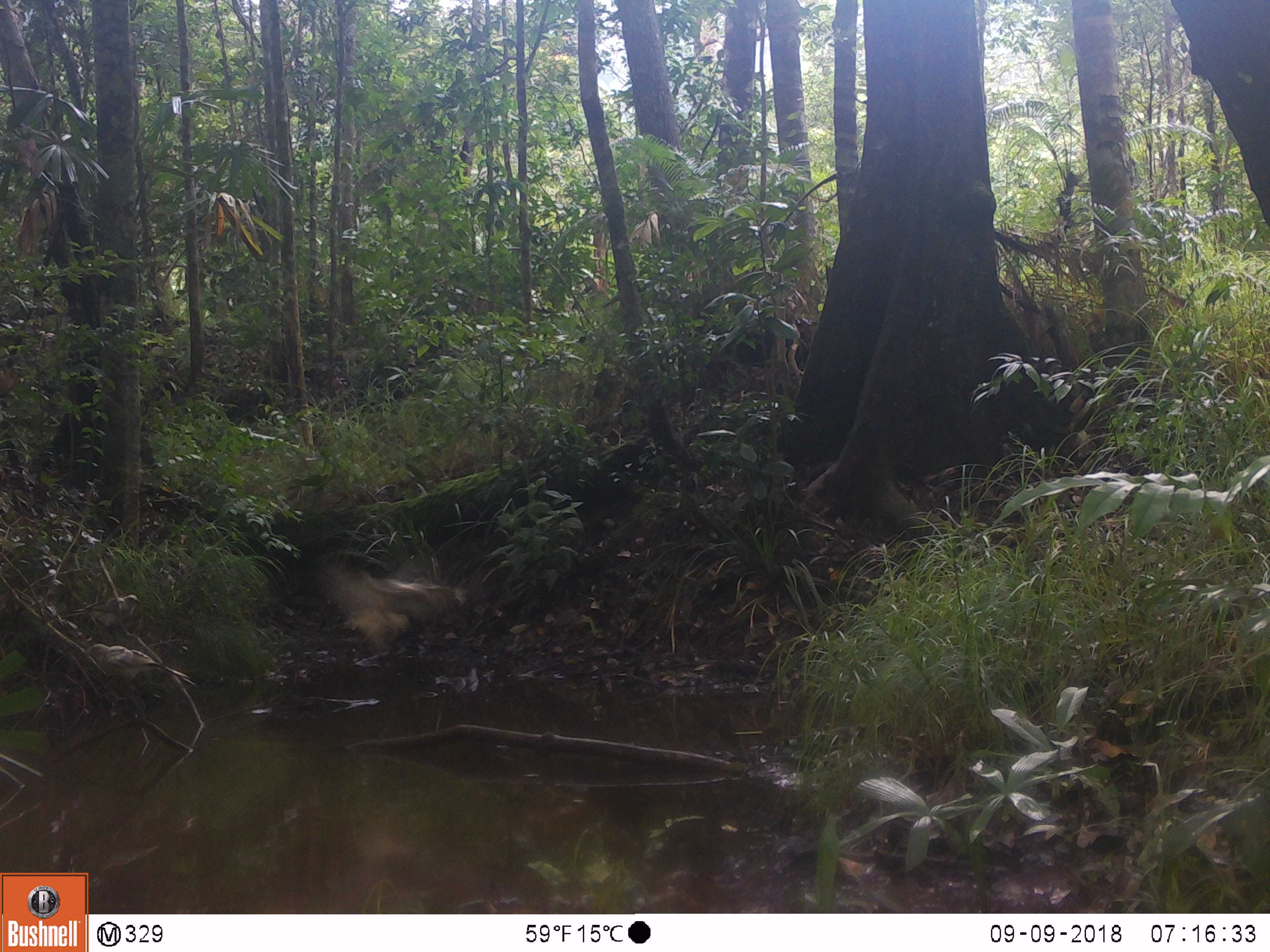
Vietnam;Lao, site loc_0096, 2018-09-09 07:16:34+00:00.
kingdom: Animalia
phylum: Chordata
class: Aves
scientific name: Aves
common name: bird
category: unidentified bird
Unidentified bird (bird) (Aves). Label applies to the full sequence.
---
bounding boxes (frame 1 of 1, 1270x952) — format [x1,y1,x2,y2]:
unidentified bird: [318,560,465,652]